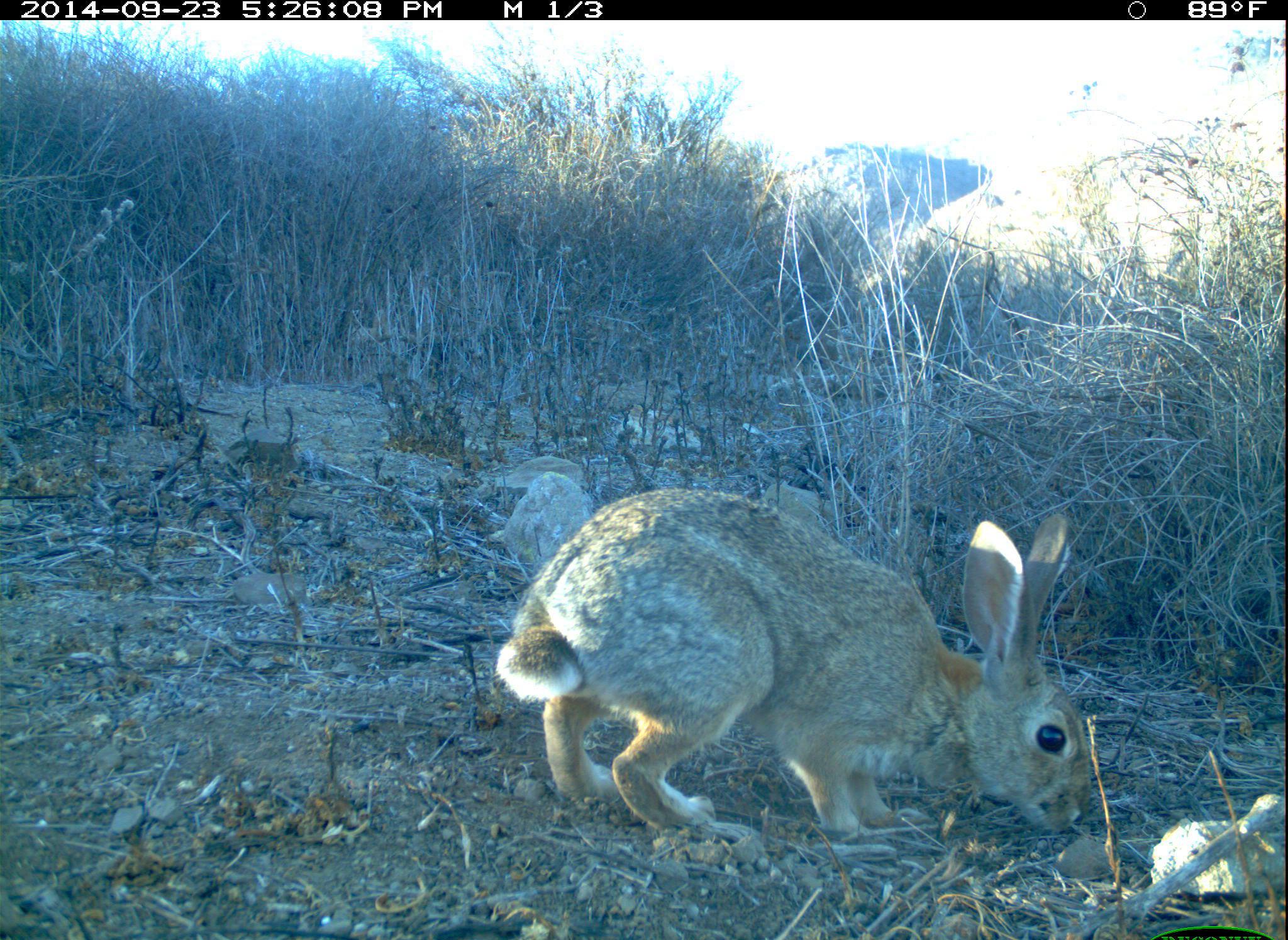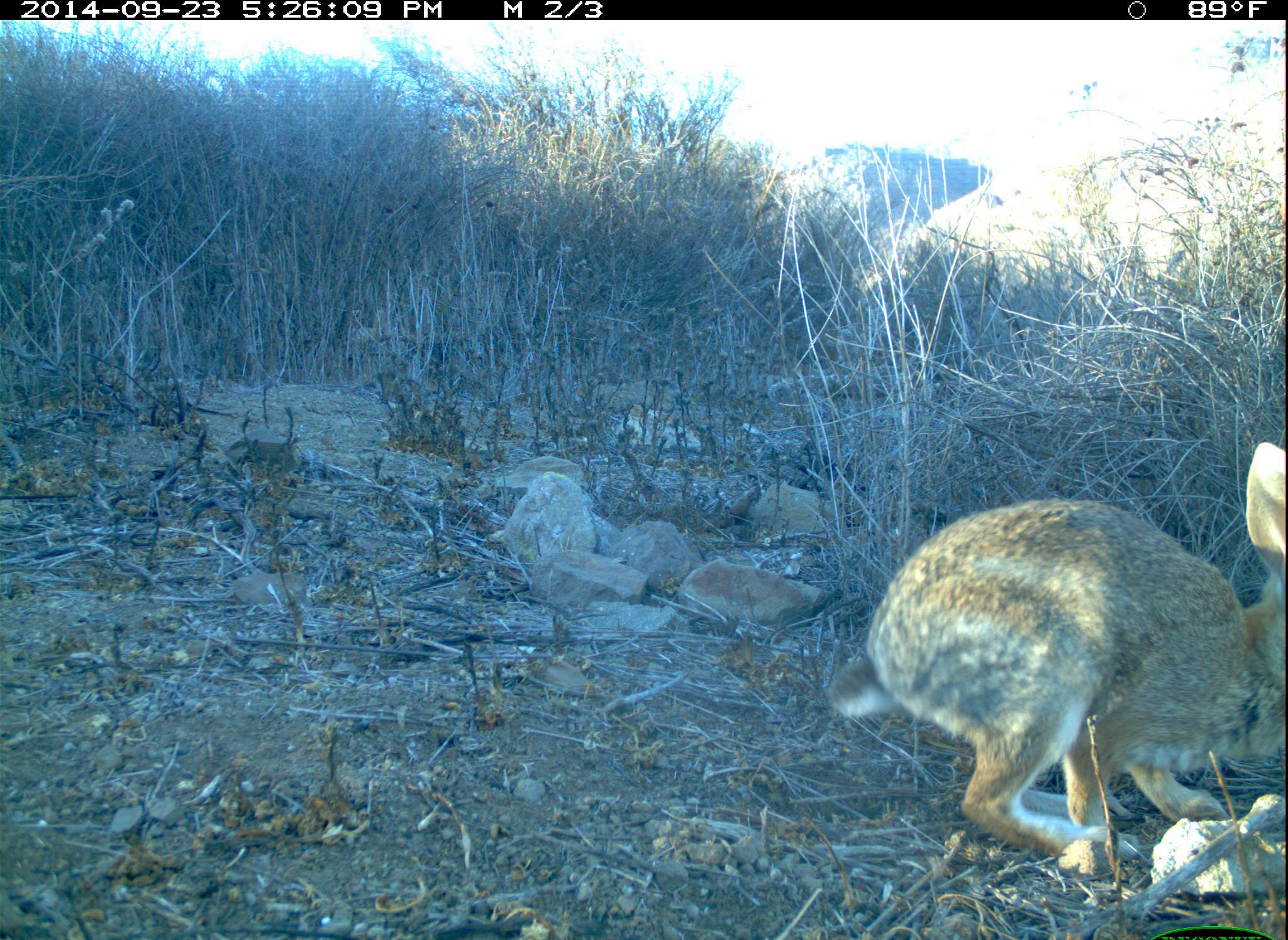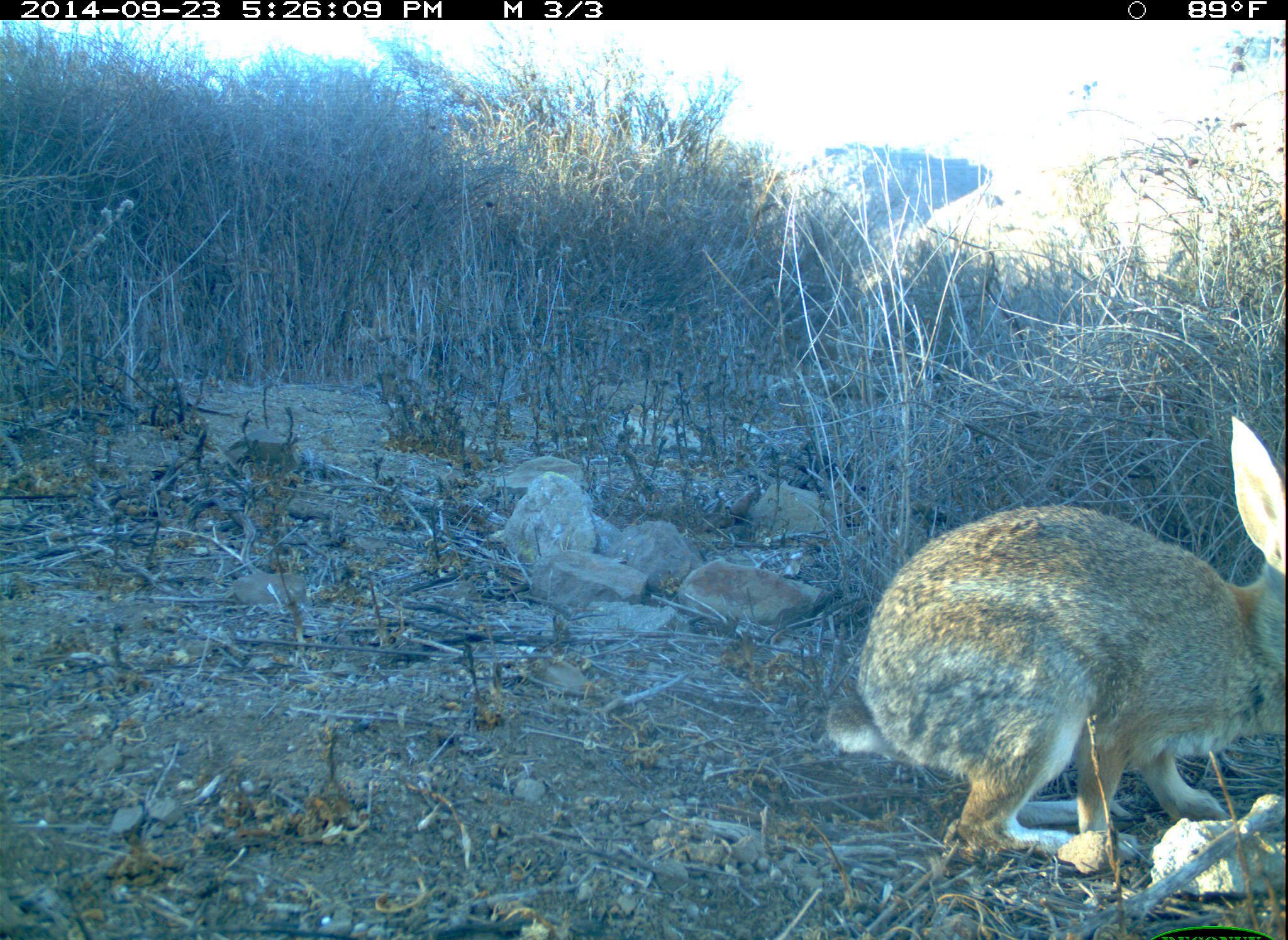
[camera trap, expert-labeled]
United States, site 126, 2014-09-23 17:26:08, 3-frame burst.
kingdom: Animalia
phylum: Chordata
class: Mammalia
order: Lagomorpha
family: Leporidae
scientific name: Leporidae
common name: rabbits and hares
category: rabbit